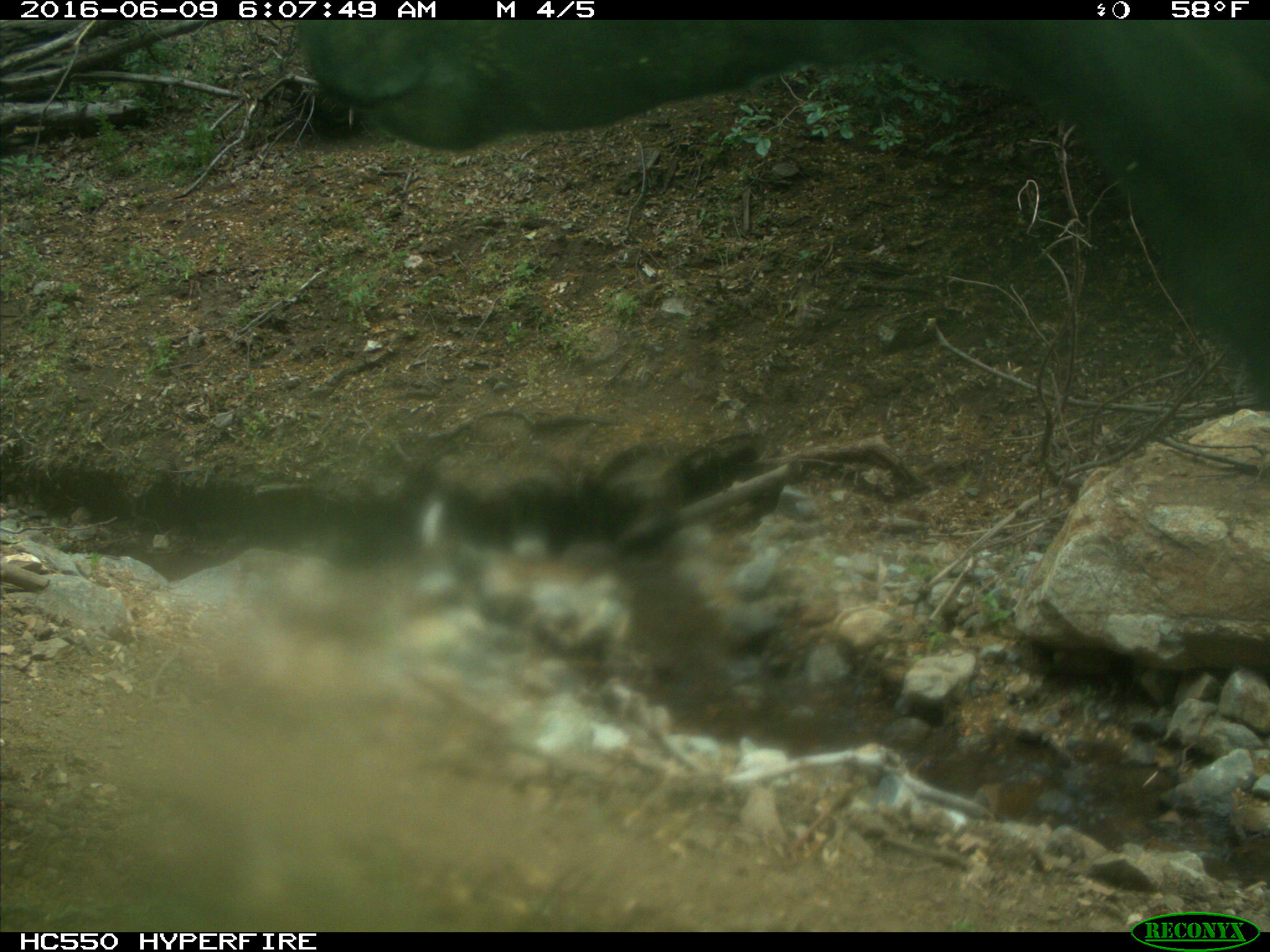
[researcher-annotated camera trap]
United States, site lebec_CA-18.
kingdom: Animalia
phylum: Chordata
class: Mammalia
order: Artiodactyla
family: Bovidae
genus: Bos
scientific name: Bos taurus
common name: domestic cow